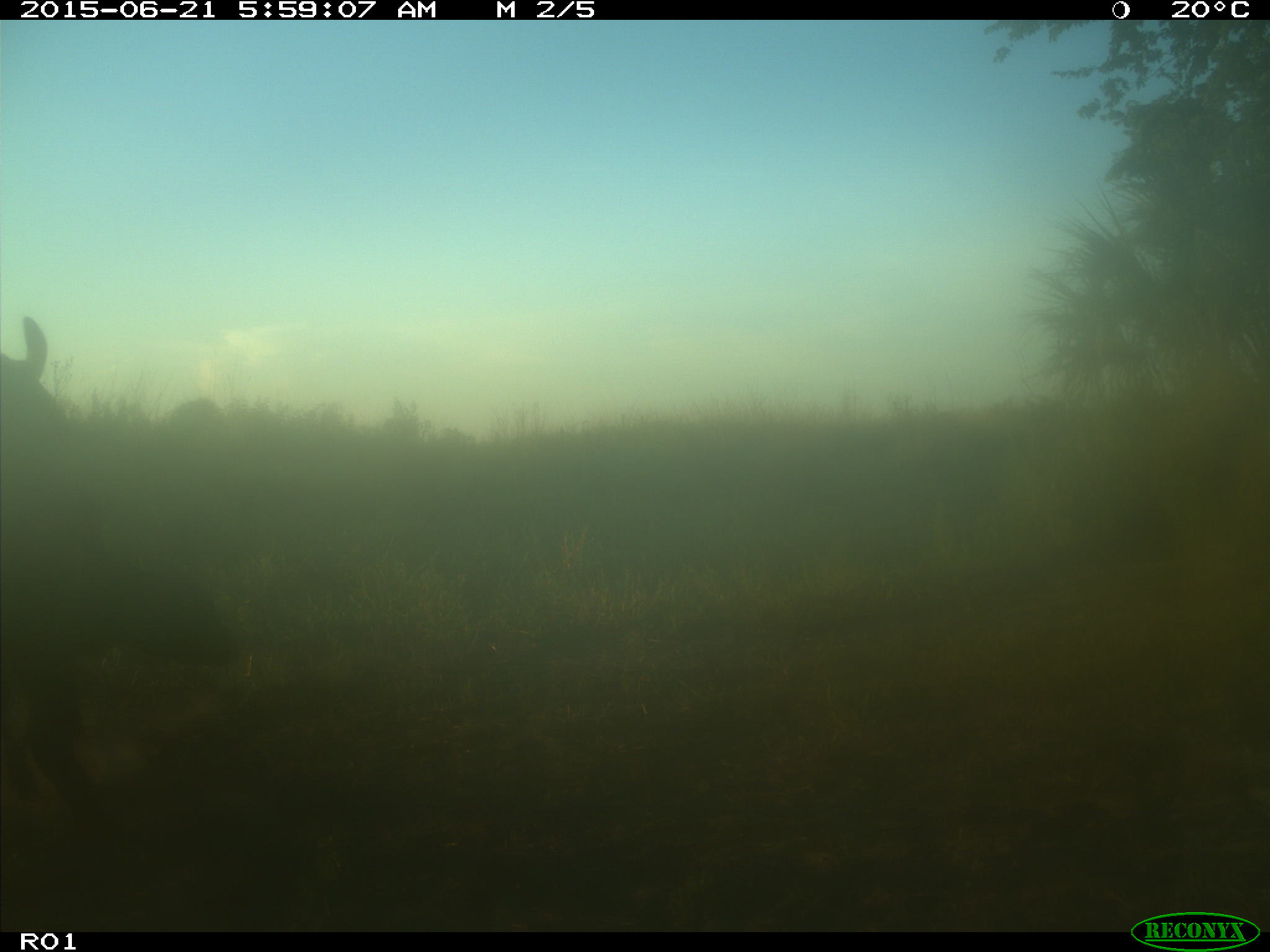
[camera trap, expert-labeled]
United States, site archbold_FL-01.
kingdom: Animalia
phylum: Chordata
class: Mammalia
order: Artiodactyla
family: Bovidae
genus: Bos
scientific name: Bos taurus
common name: domestic cow